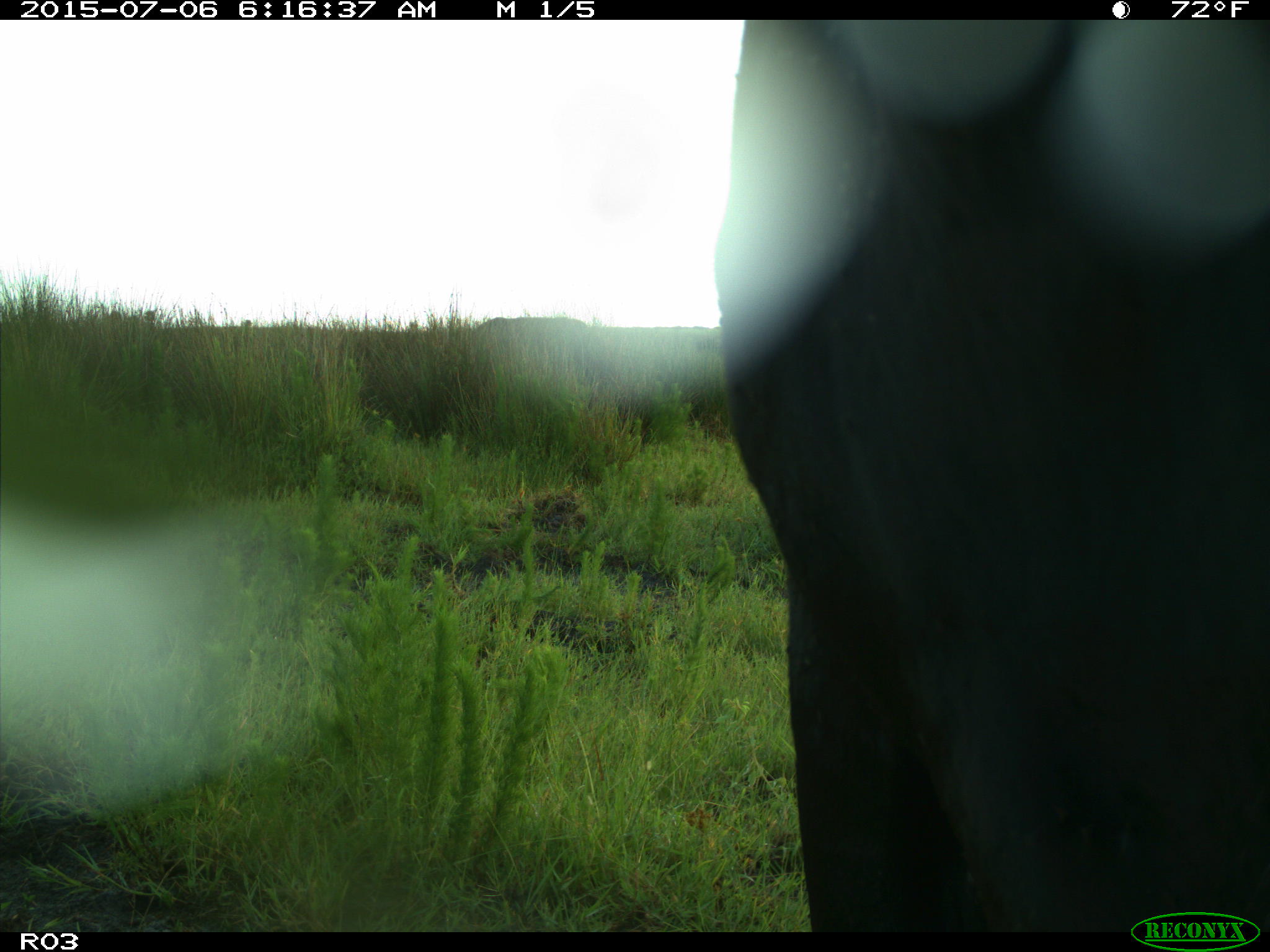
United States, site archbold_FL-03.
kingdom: Animalia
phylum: Chordata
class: Mammalia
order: Artiodactyla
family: Bovidae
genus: Bos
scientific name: Bos taurus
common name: domestic cow